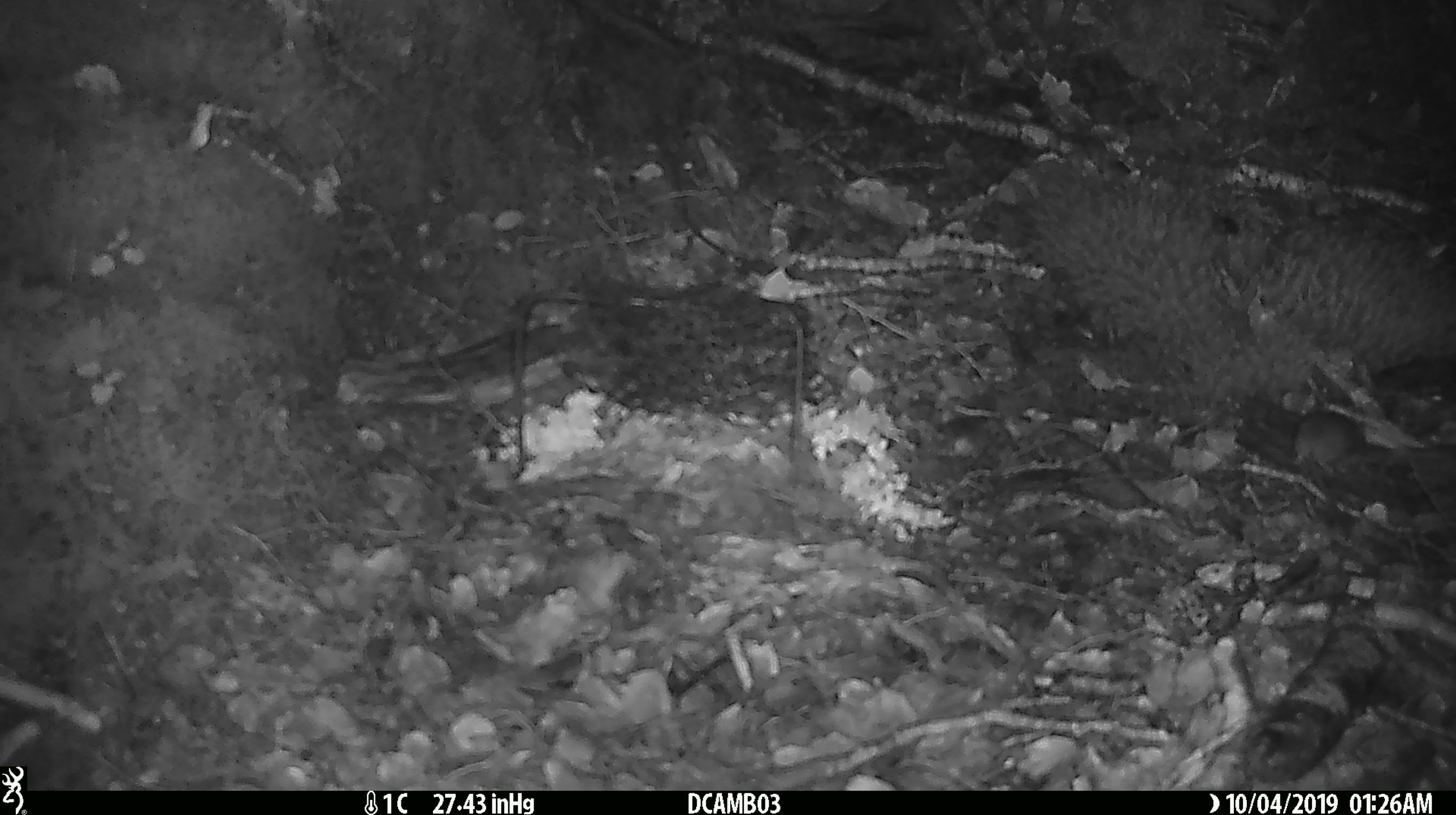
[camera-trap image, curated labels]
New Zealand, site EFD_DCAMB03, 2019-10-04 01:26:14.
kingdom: Animalia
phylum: Chordata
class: Mammalia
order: Rodentia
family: Muridae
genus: Mus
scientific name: Mus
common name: mouse